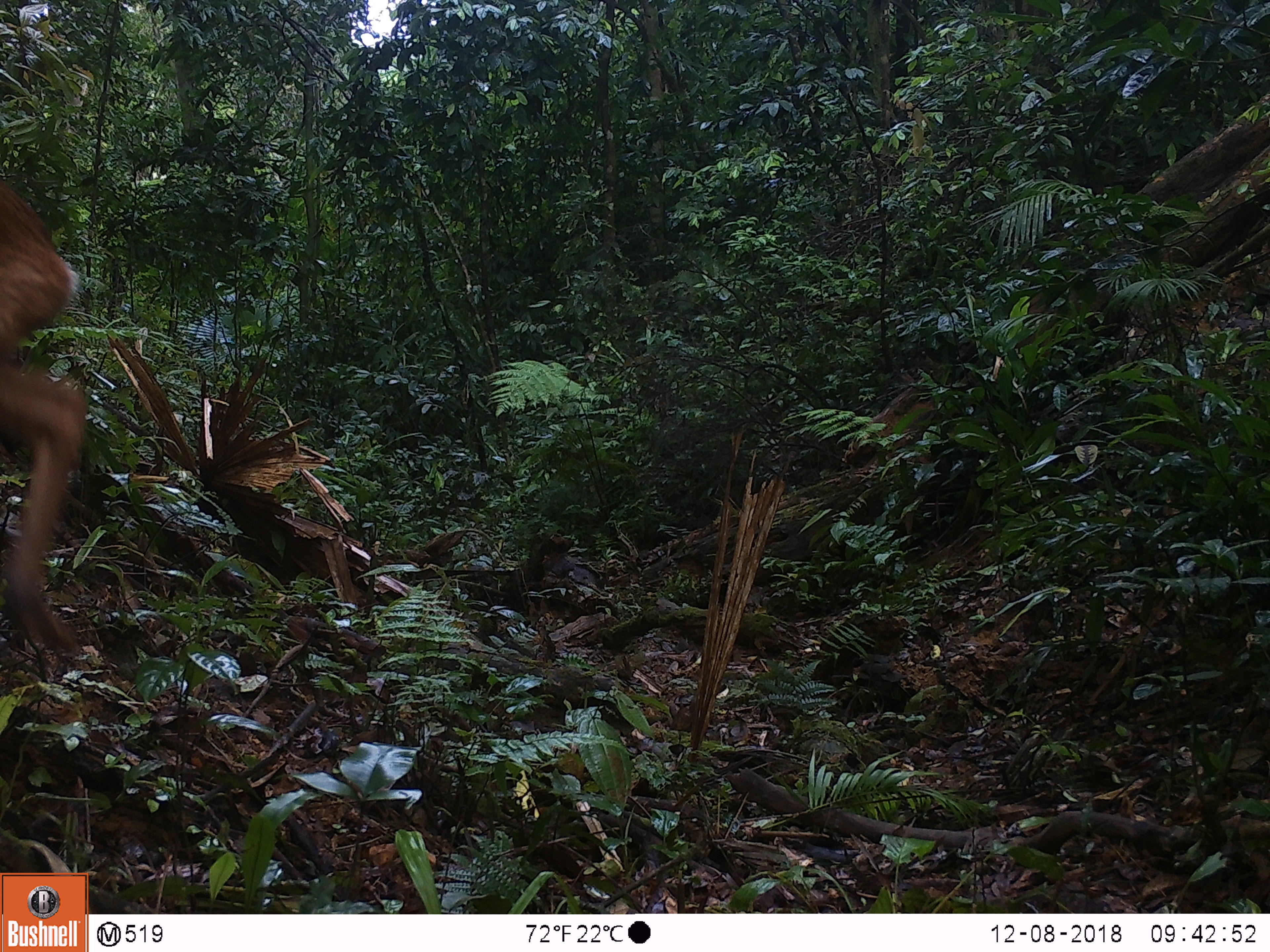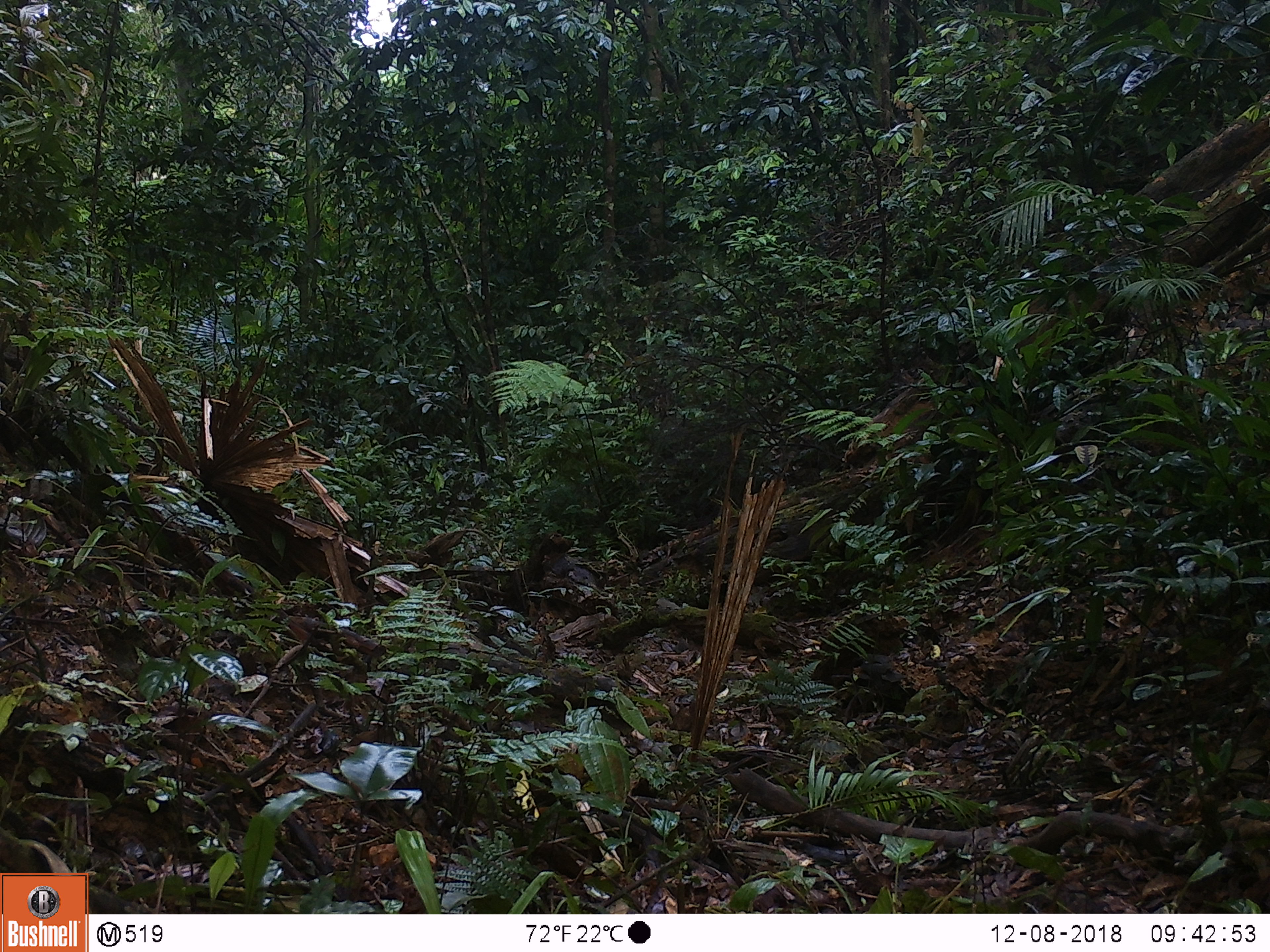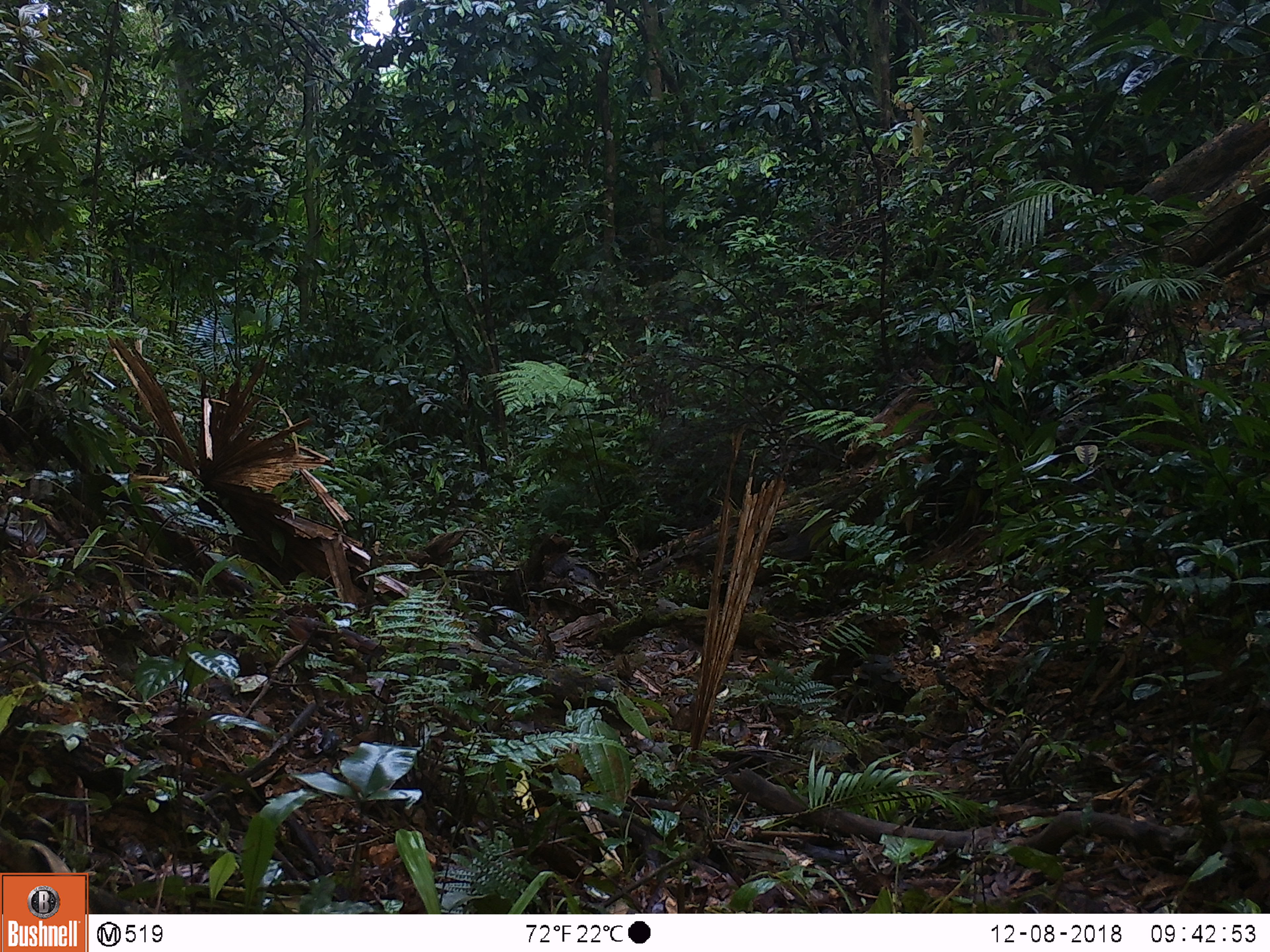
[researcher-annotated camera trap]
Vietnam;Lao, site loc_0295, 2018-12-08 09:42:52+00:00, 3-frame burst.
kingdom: Animalia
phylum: Chordata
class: Mammalia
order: Artiodactyla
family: Cervidae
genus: Muntiacus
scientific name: Muntiacus vuquangensis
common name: large-antlered muntjac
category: large antlered muntjac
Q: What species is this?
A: Large antlered muntjac (large-antlered muntjac) (Muntiacus vuquangensis).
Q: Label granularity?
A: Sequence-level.